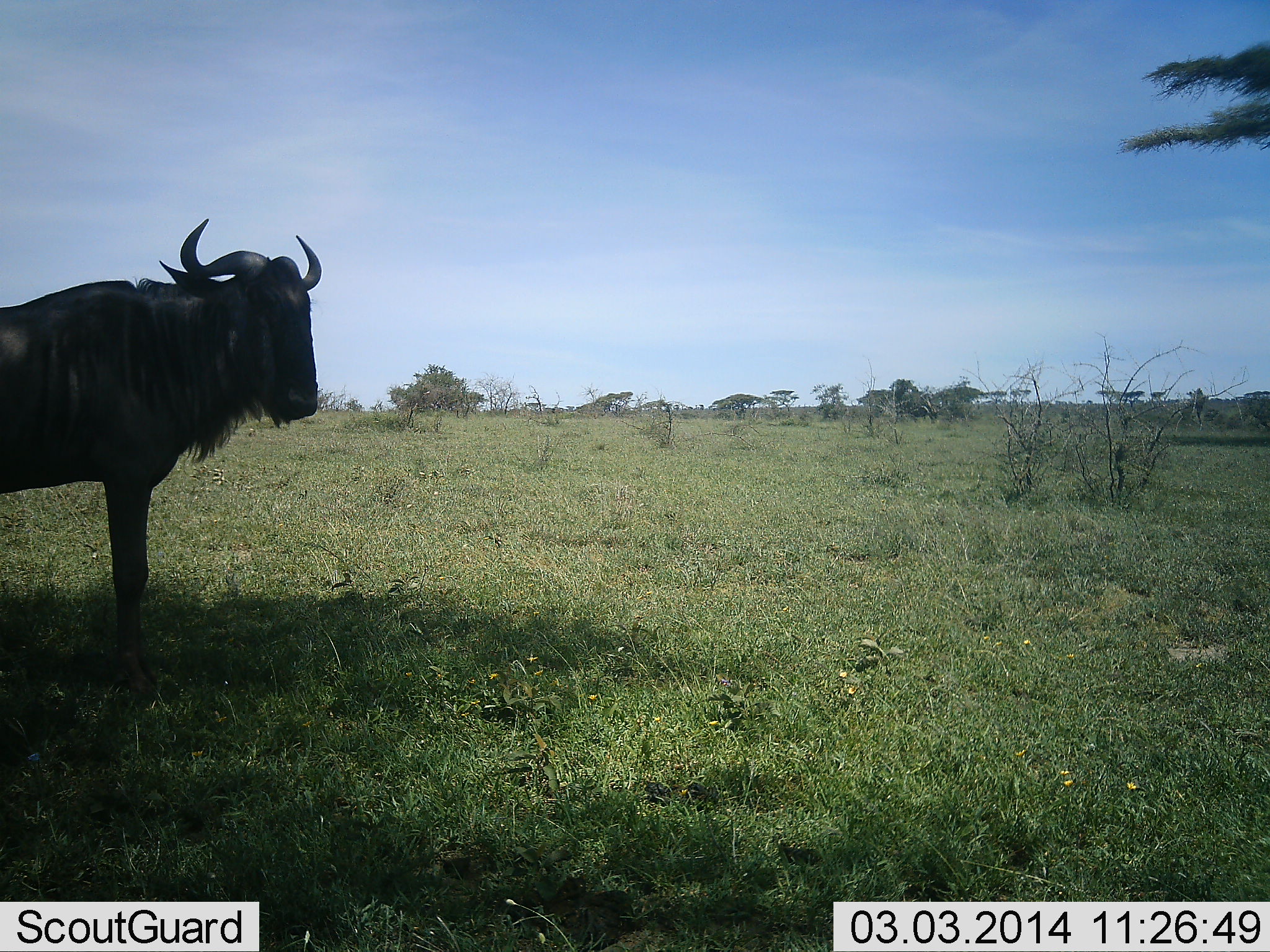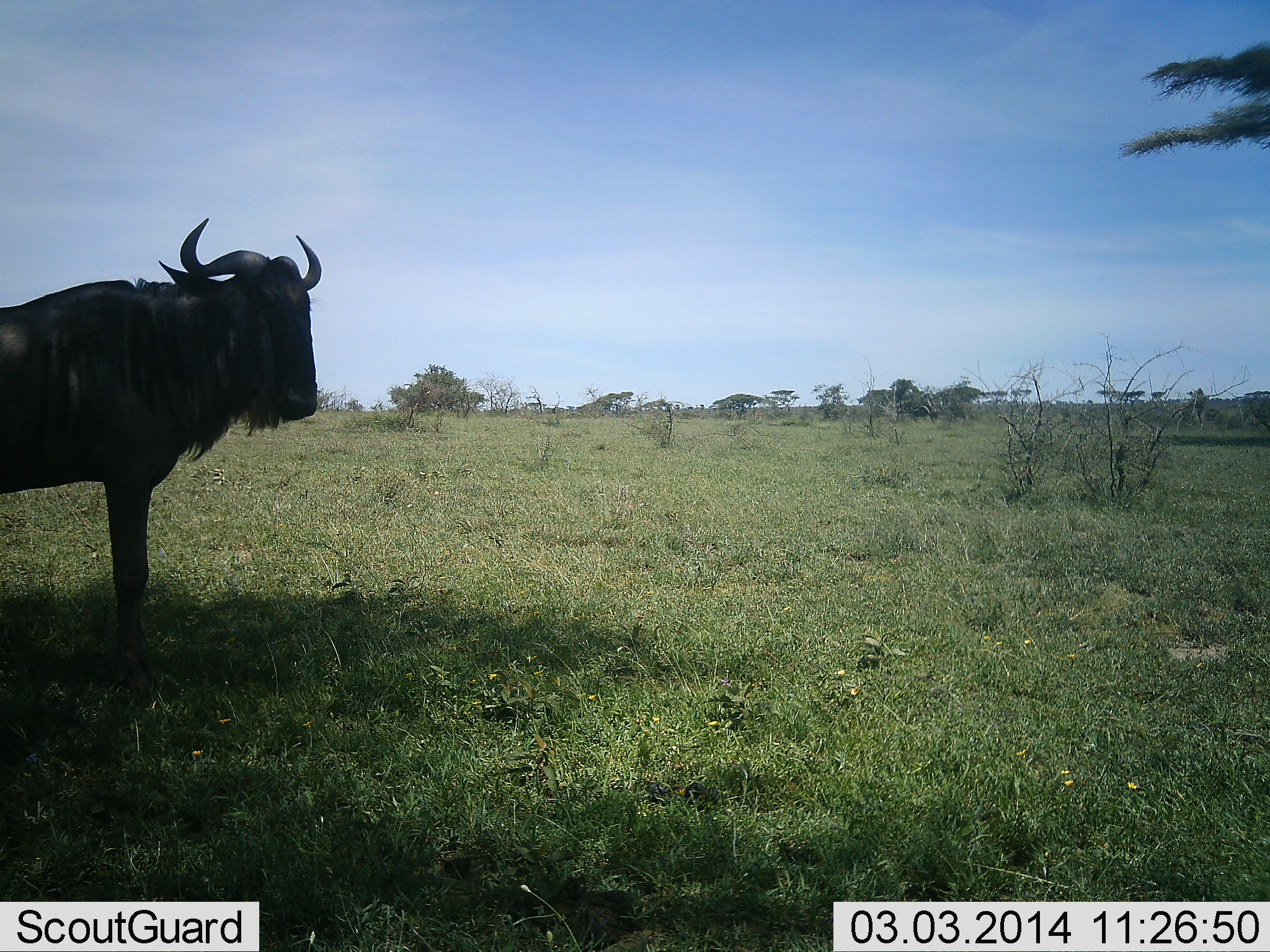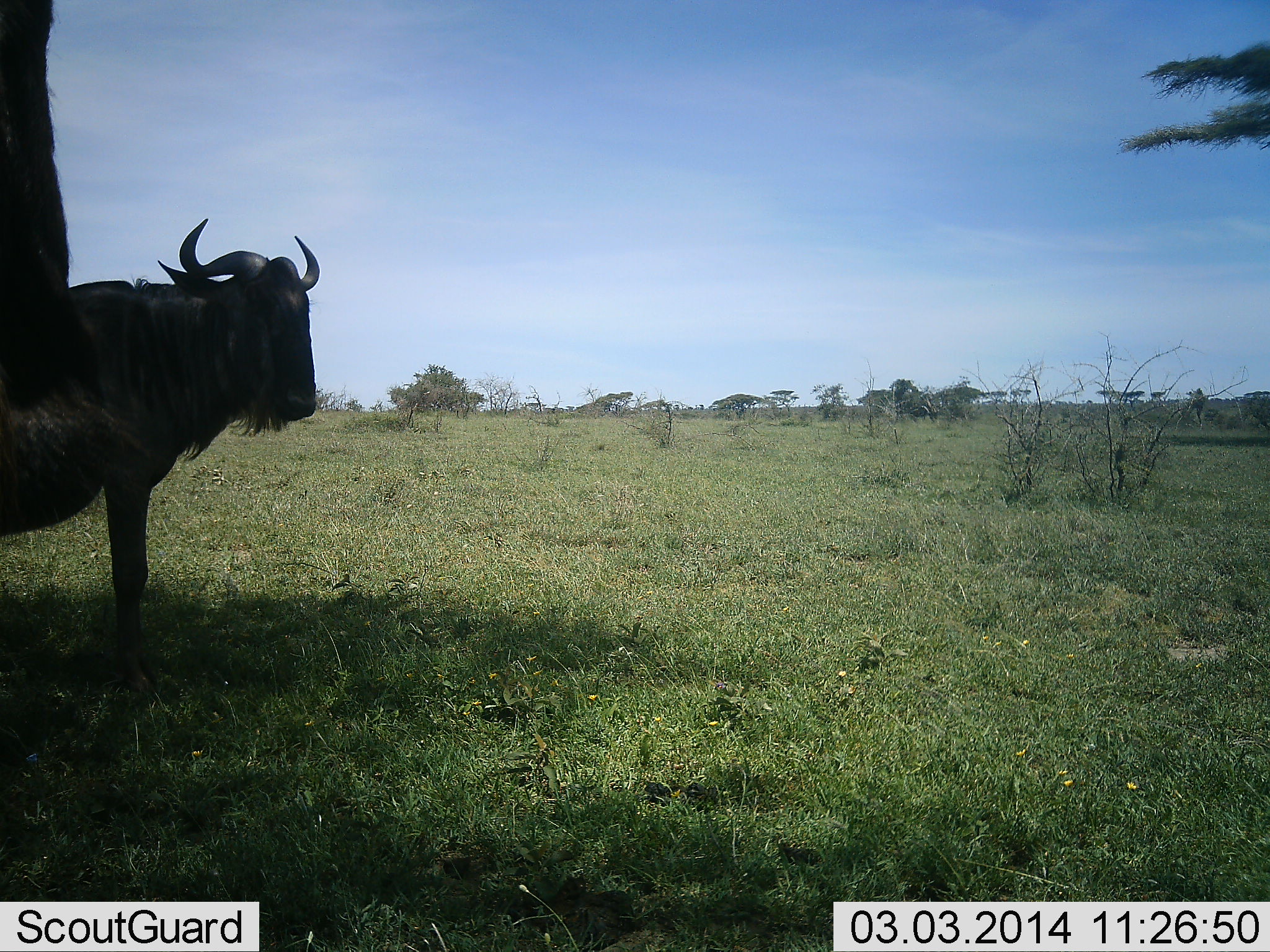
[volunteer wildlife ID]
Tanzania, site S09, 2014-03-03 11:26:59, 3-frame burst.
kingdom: Animalia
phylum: Chordata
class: Mammalia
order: Artiodactyla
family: Bovidae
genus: Connochaetes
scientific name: Connochaetes taurinus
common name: blue wildebeest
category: wildebeest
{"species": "wildebeest (blue wildebeest) (Connochaetes taurinus)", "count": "1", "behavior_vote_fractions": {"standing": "100%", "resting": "0%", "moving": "30%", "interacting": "0%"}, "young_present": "0%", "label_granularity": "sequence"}